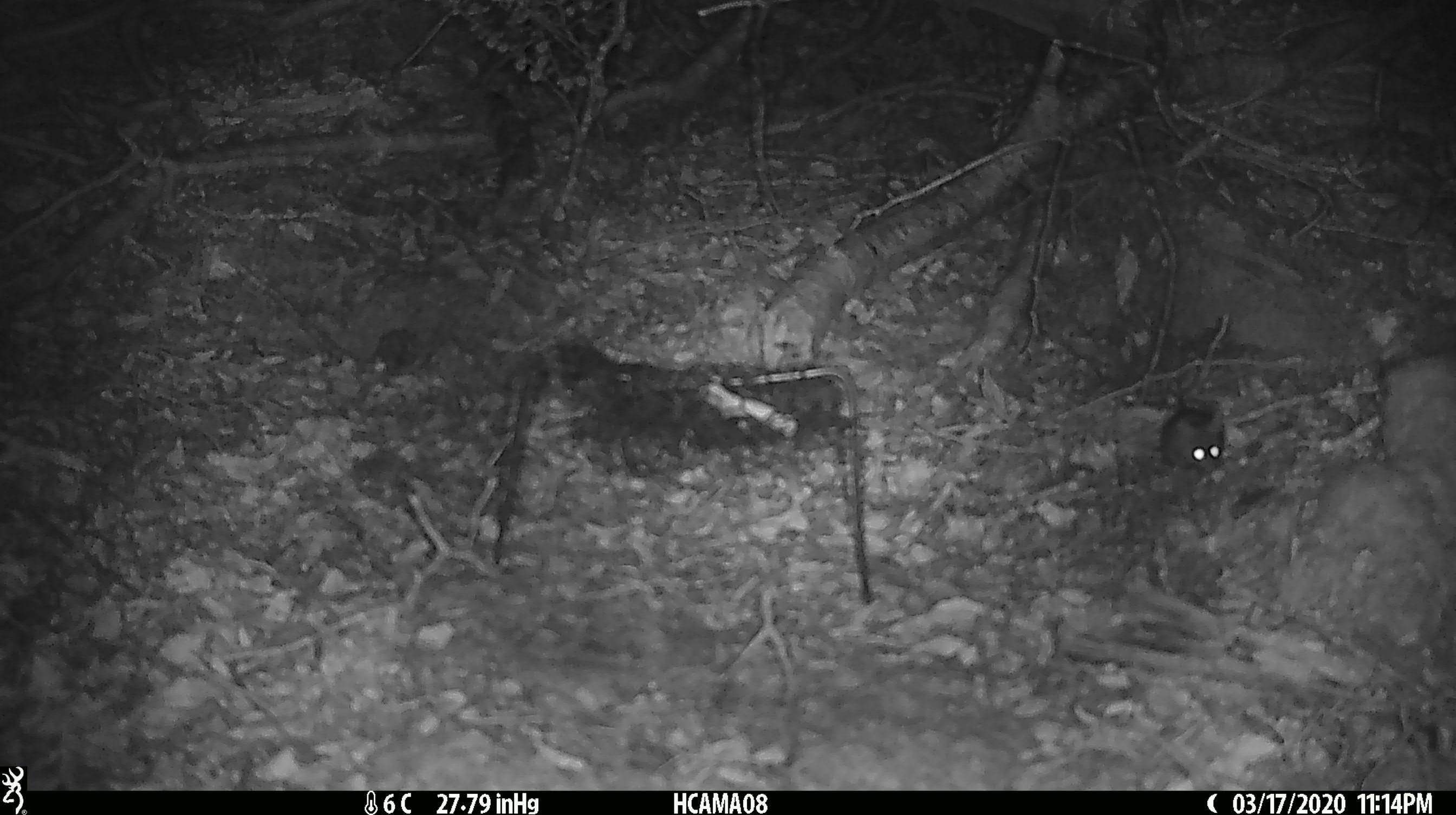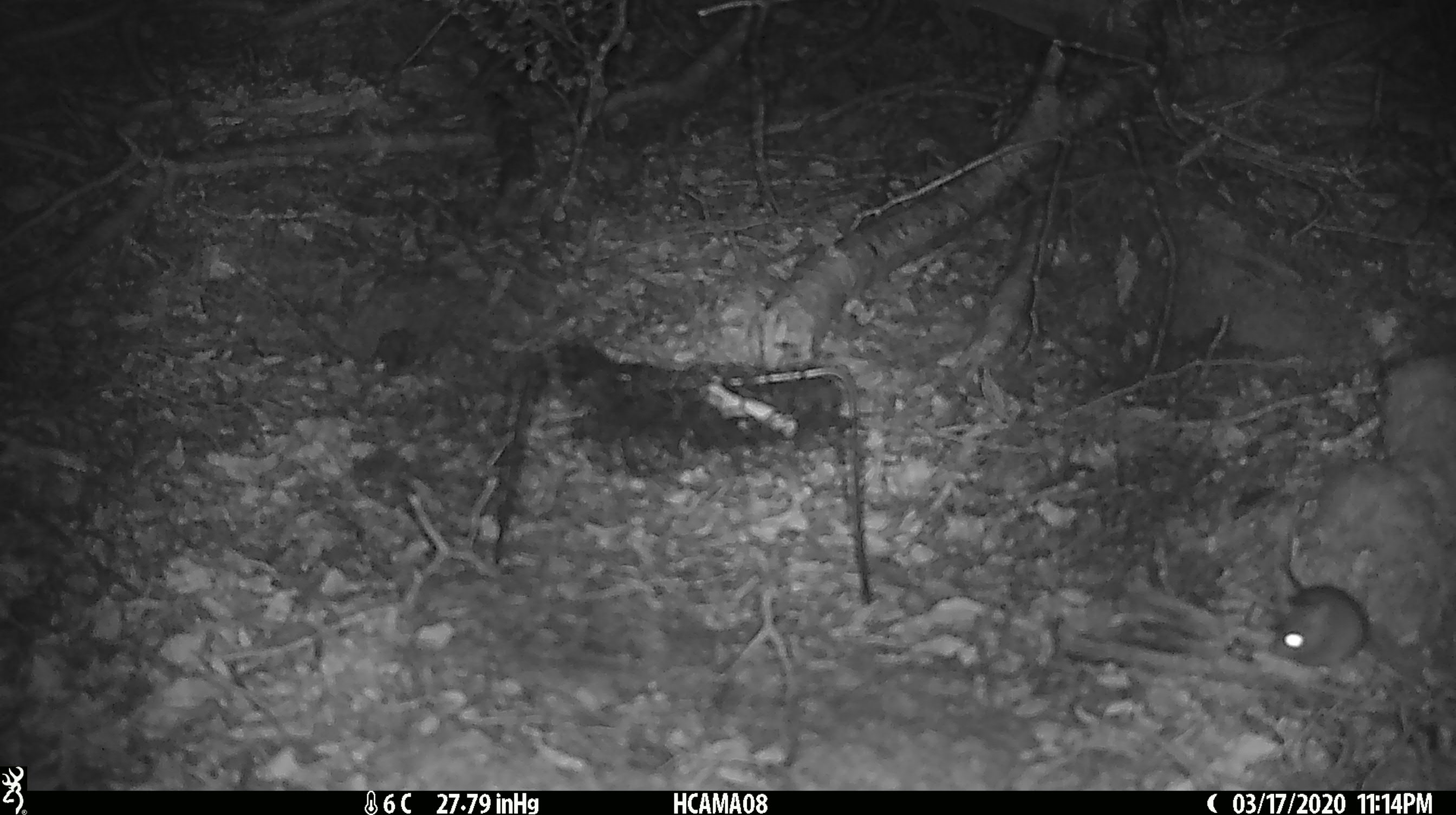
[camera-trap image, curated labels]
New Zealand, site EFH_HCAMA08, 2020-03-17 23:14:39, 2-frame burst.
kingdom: Animalia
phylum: Chordata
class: Mammalia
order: Rodentia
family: Muridae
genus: Mus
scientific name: Mus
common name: mouse